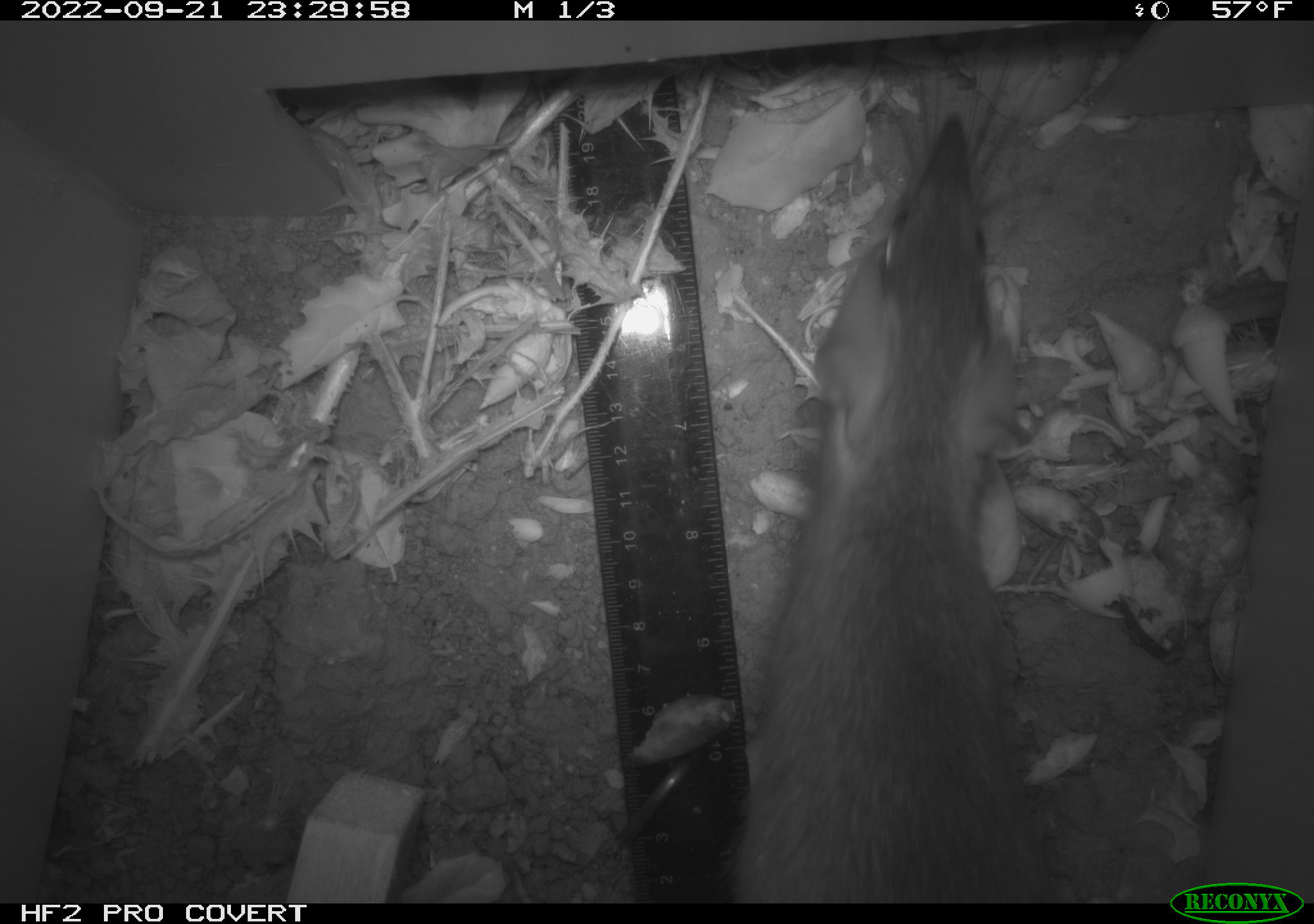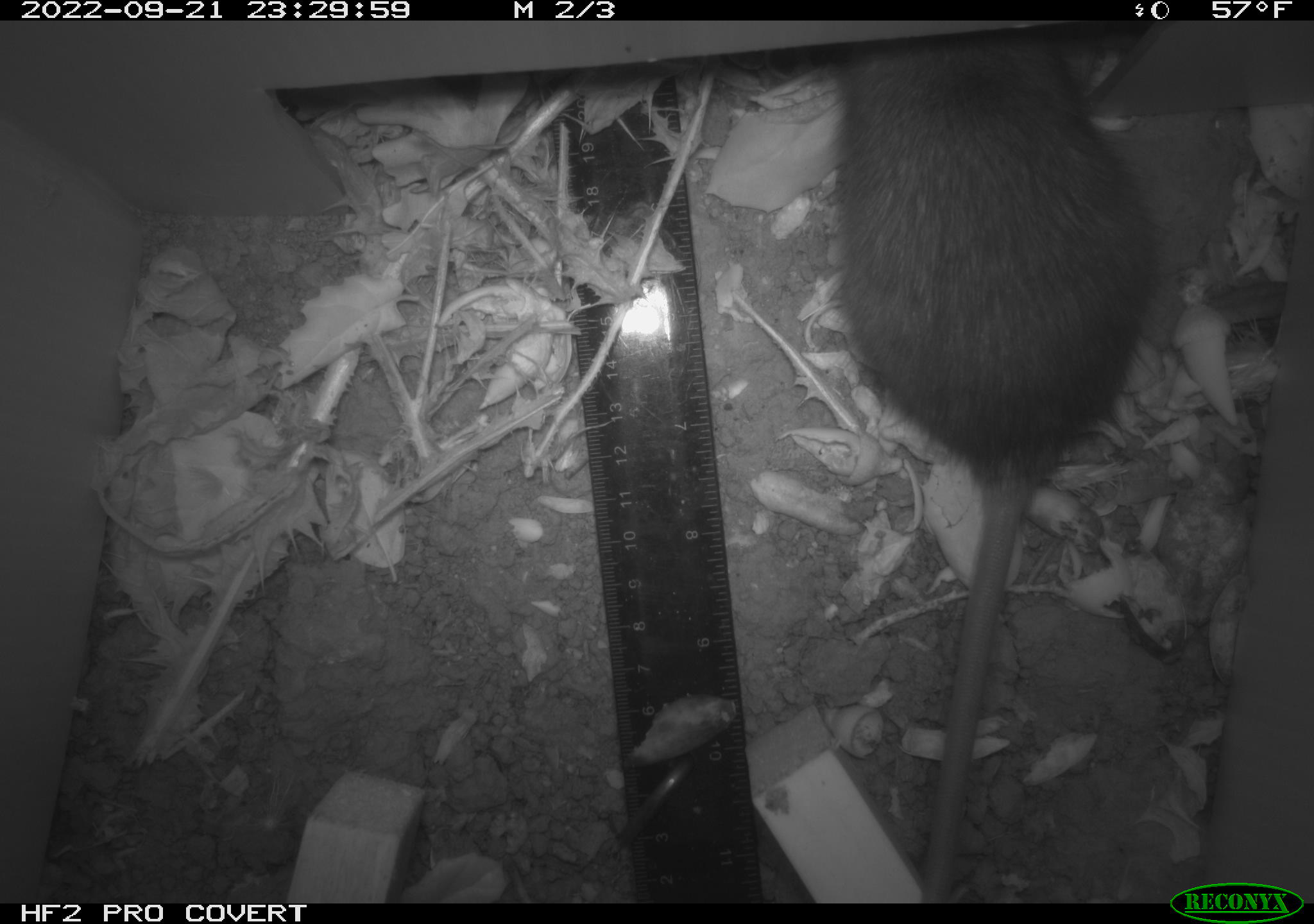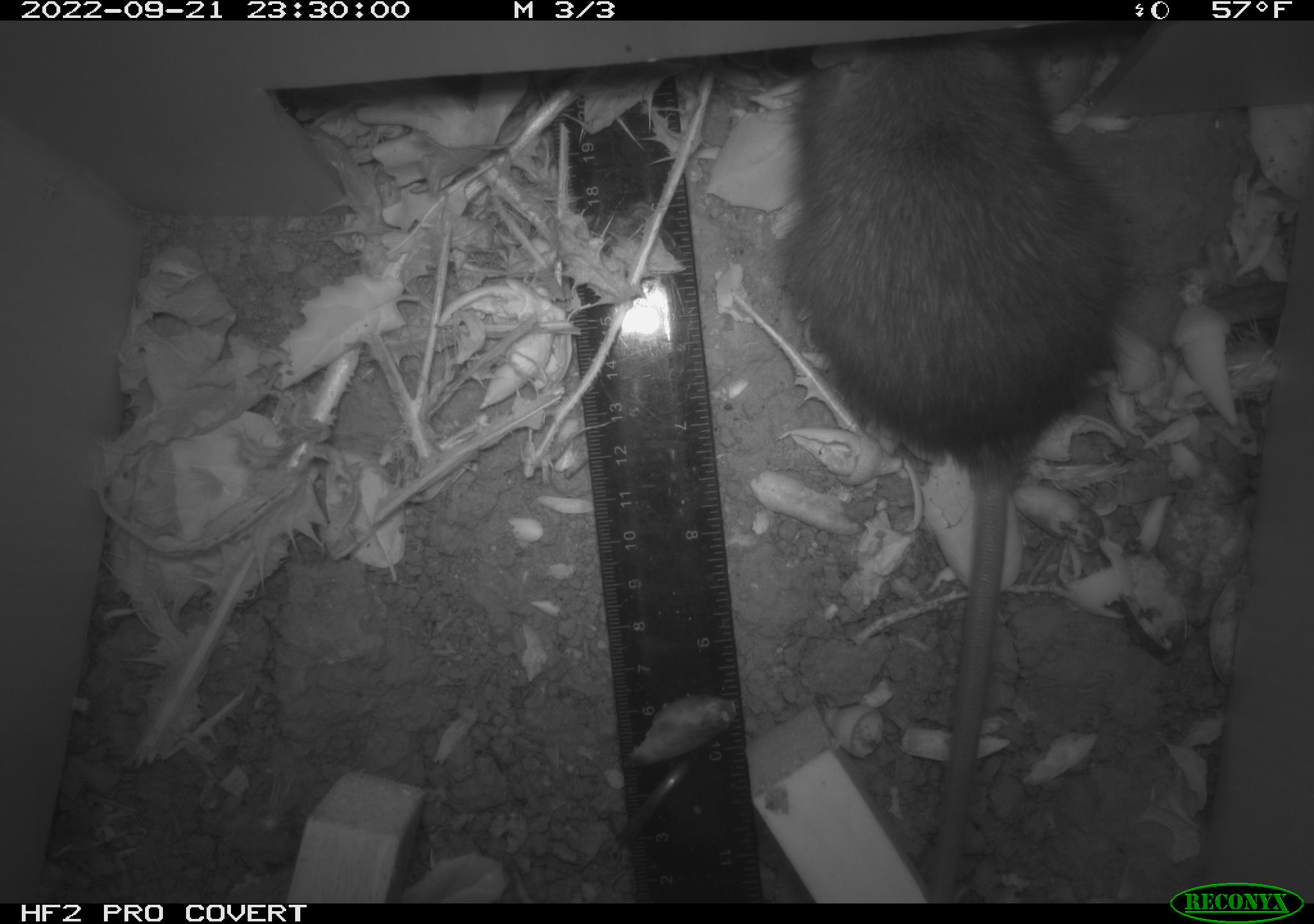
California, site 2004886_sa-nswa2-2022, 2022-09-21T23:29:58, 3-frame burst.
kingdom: Animalia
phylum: Chordata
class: Mammalia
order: Rodentia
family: Muridae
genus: Rattus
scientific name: Rattus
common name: rat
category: rattus species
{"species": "rattus species (rat) (Rattus)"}